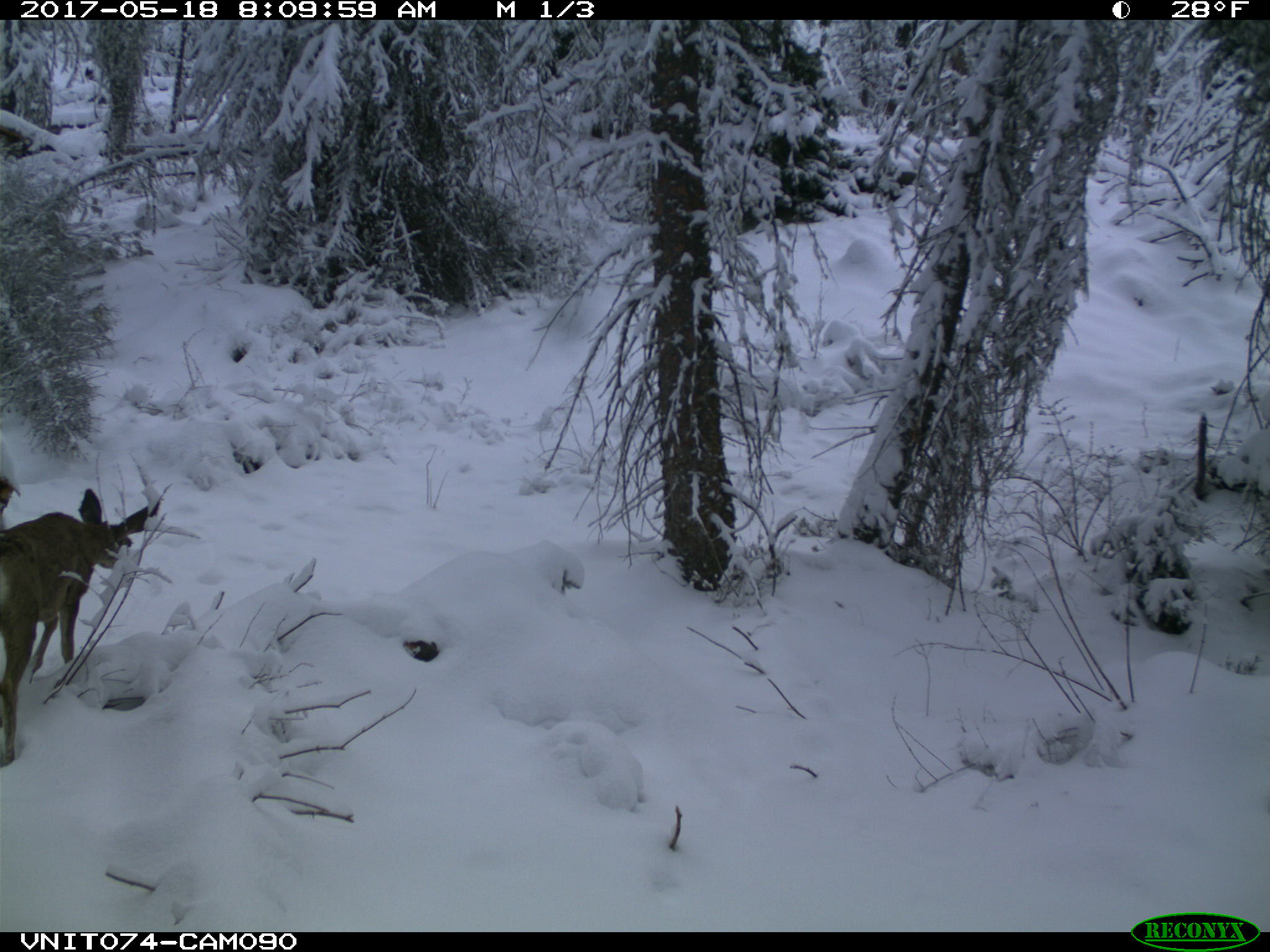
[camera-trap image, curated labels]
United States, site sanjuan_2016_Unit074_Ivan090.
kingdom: Animalia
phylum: Chordata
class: Mammalia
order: Artiodactyla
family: Cervidae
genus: Odocoileus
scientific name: Odocoileus hemionus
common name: mule deer